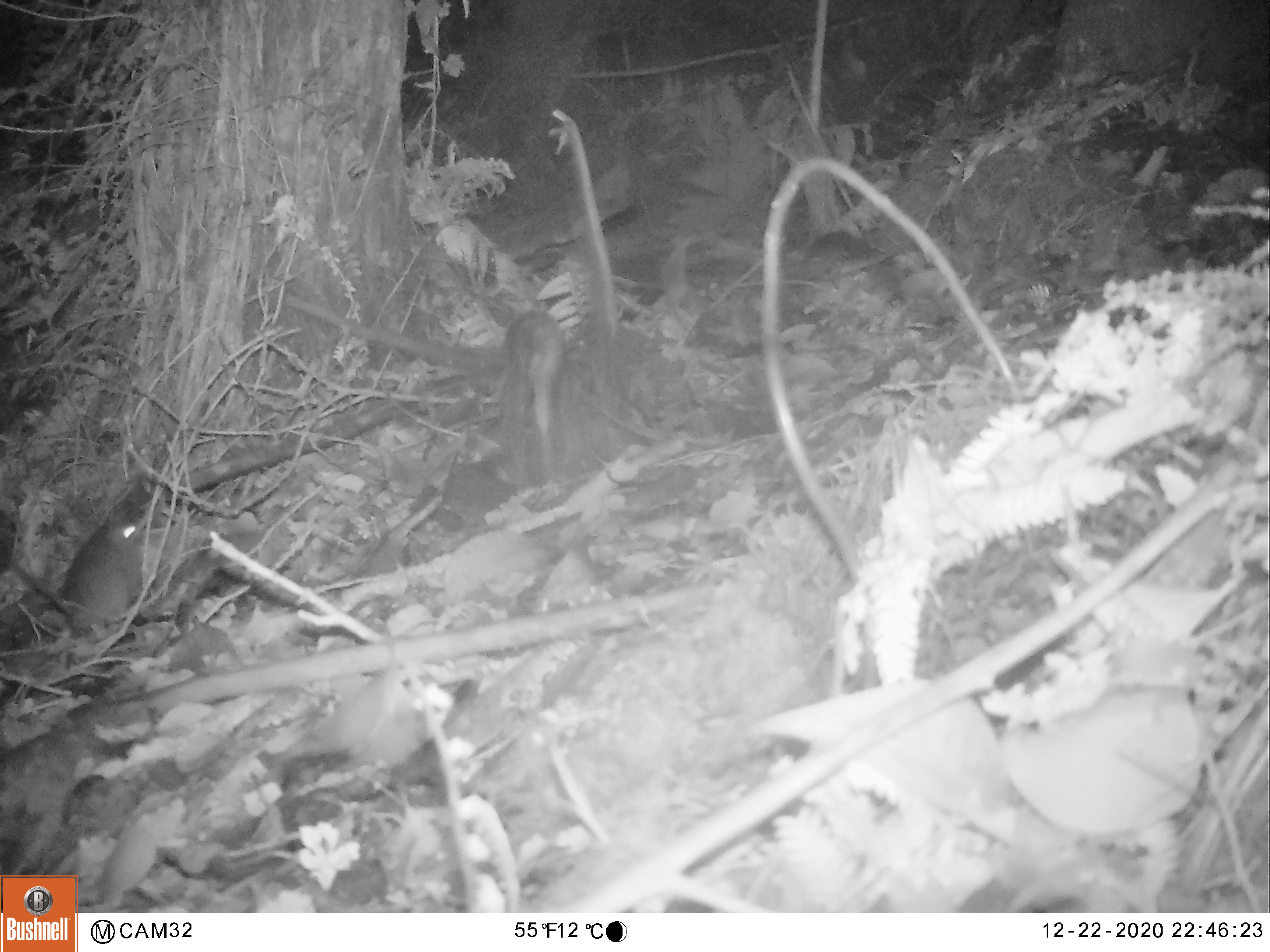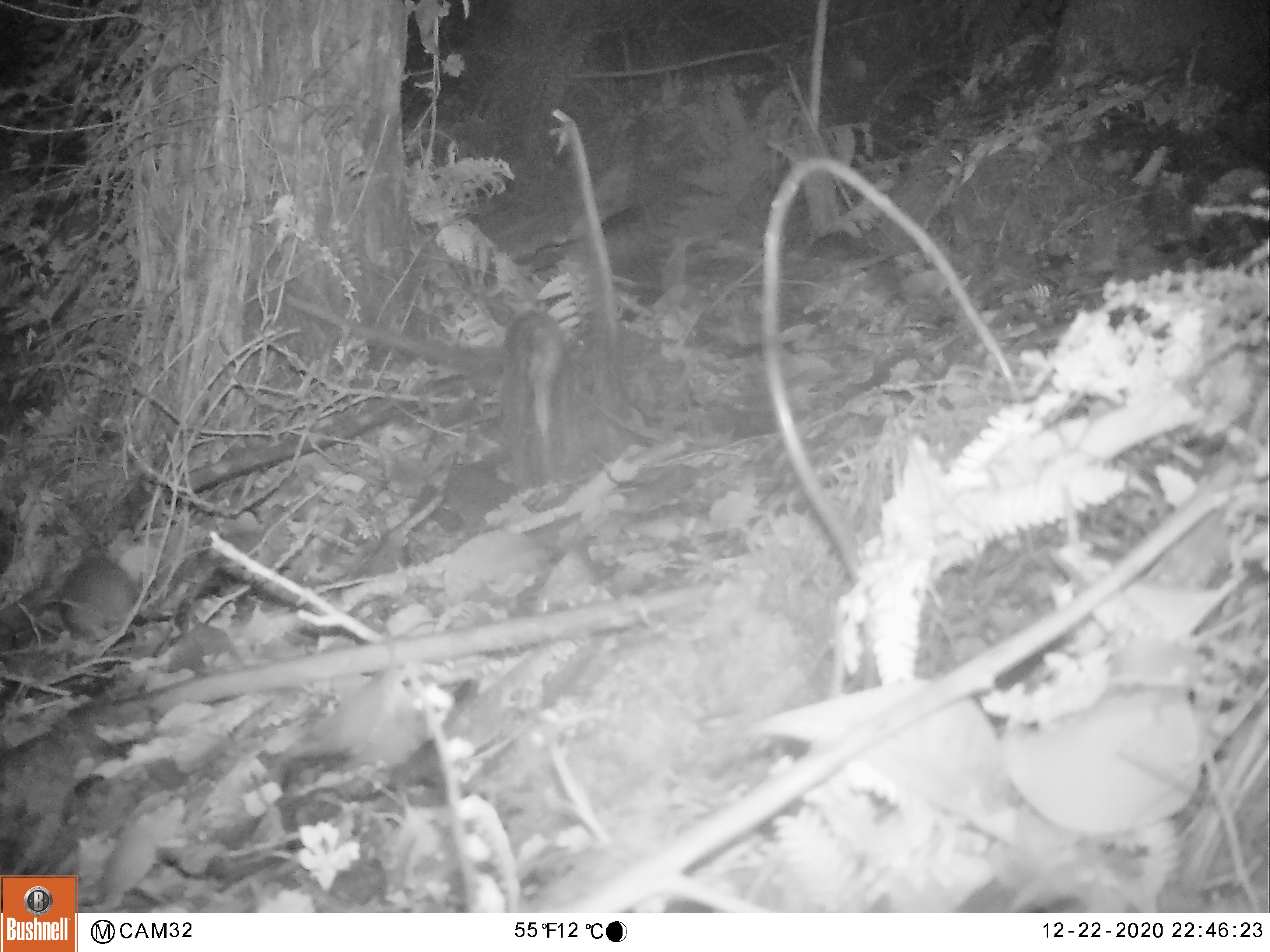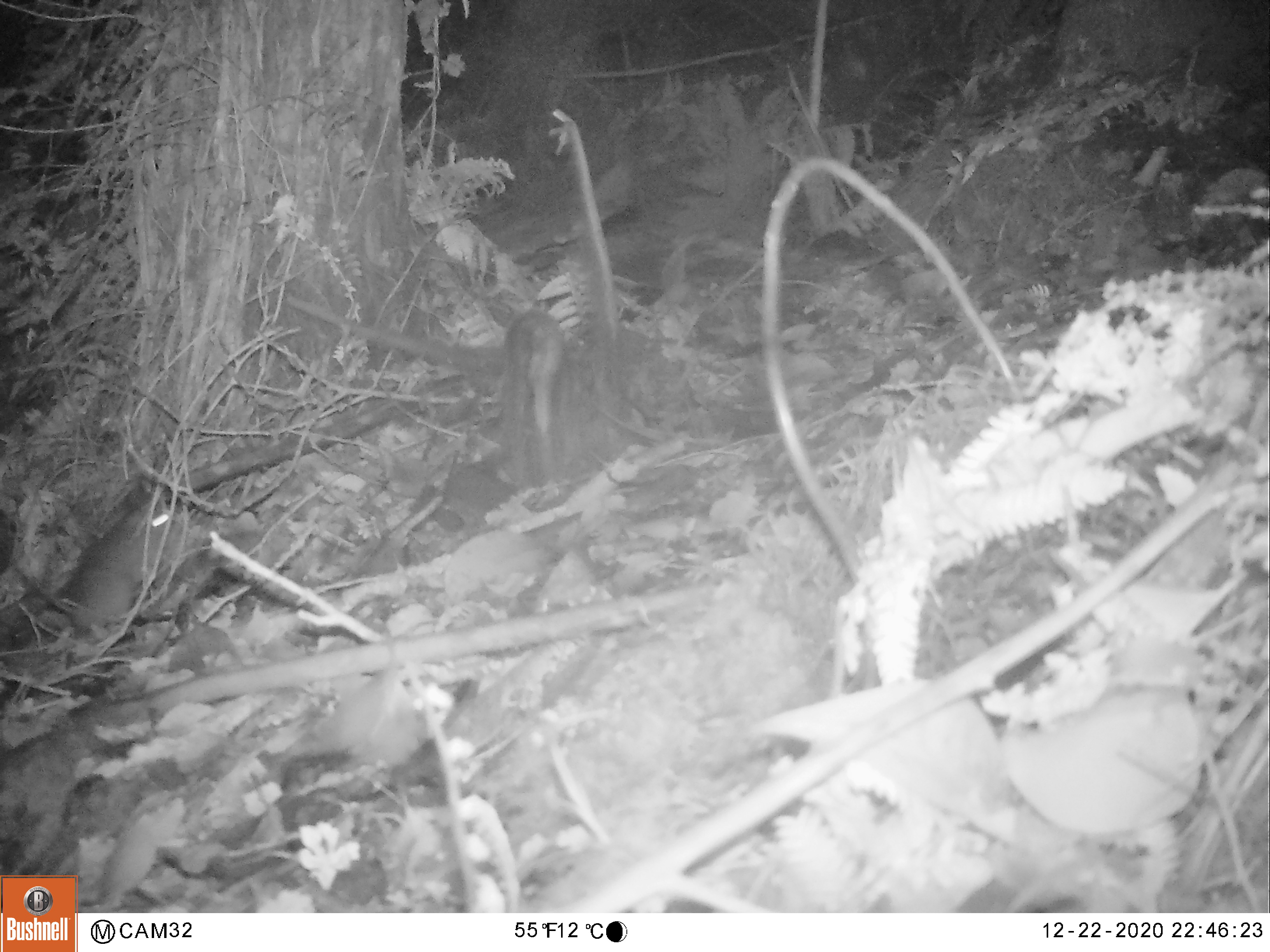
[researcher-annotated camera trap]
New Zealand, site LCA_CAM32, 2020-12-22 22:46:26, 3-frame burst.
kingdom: Animalia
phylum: Chordata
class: Mammalia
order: Rodentia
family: Muridae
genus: Mus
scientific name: Mus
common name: mouse